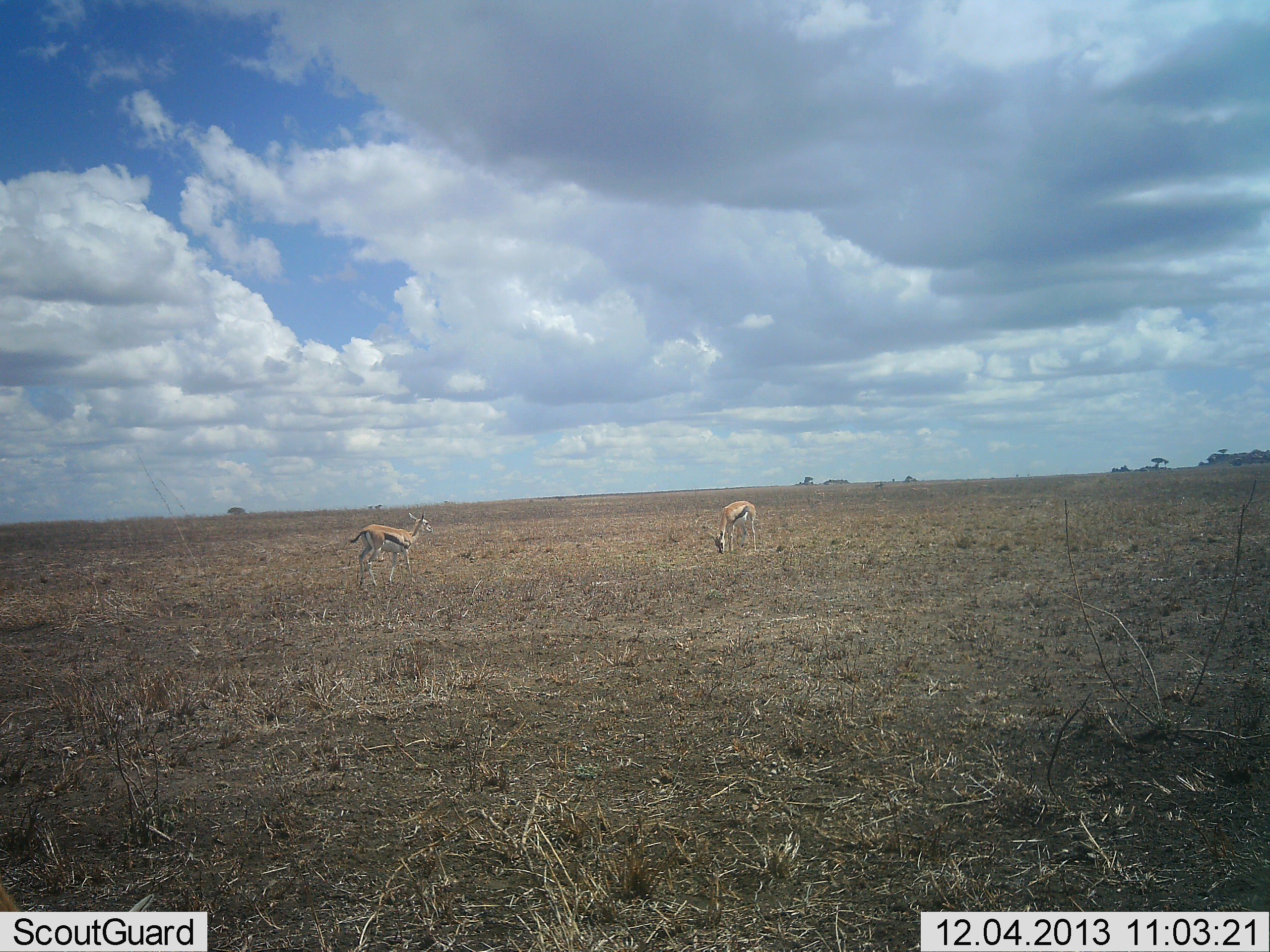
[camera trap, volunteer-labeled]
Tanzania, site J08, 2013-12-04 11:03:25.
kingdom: Animalia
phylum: Chordata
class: Mammalia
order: Artiodactyla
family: Bovidae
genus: Eudorcas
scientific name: Eudorcas thomsonii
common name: thomson's gazelle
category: gazellethomsons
Gazellethomsons (thomson's gazelle) (Eudorcas thomsonii), count 2. Behavior (volunteer vote fractions): standing 70%, resting 0%, moving 10%, interacting 0%. Young present (vote fraction): 0%. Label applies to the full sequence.